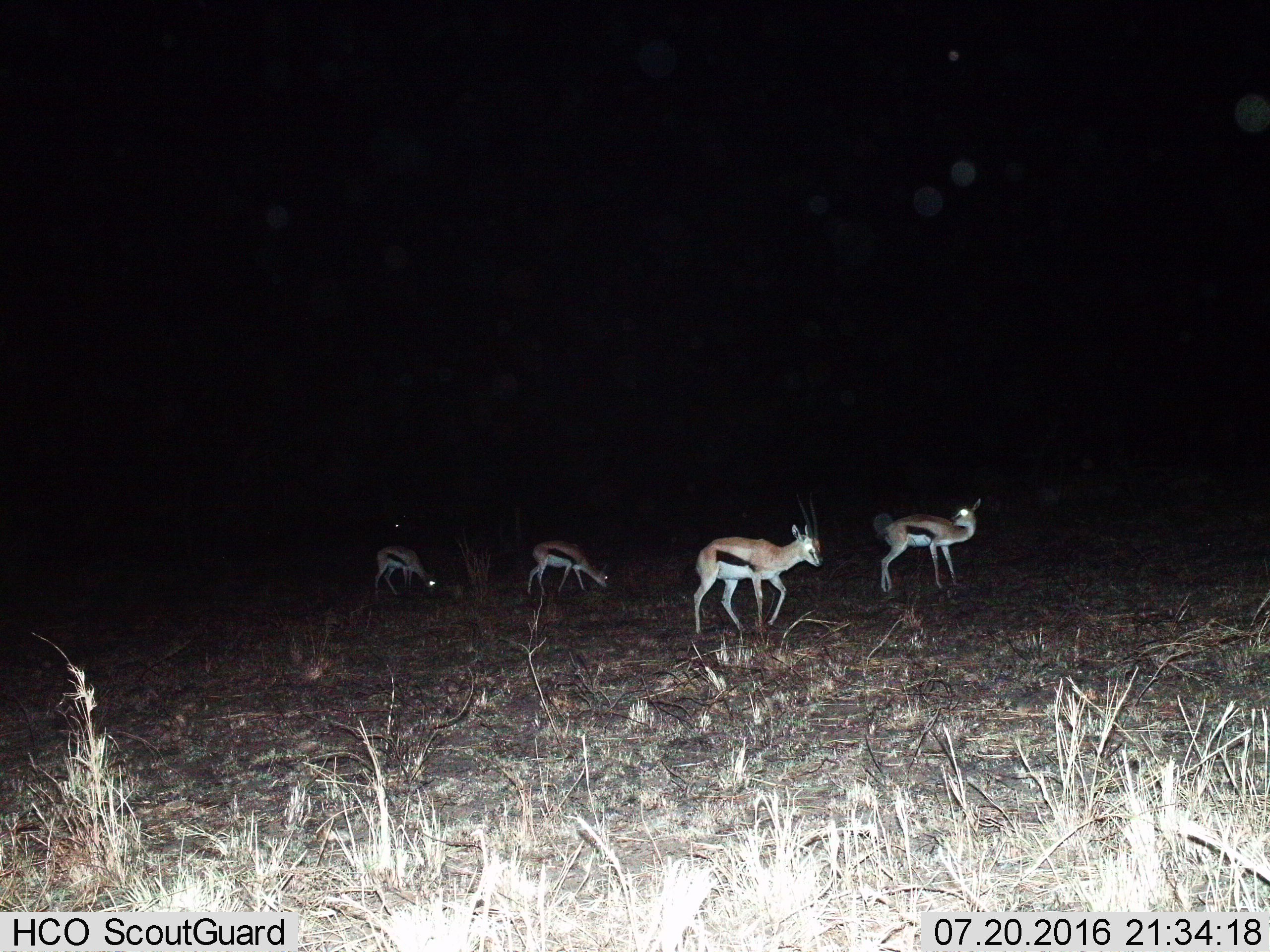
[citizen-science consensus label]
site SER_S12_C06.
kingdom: Animalia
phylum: Chordata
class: Mammalia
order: Artiodactyla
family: Bovidae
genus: Eudorcas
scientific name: Eudorcas thomsonii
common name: thomson's gazelle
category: gazellethomsons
Gazellethomsons (thomson's gazelle) (Eudorcas thomsonii), count 4. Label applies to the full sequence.